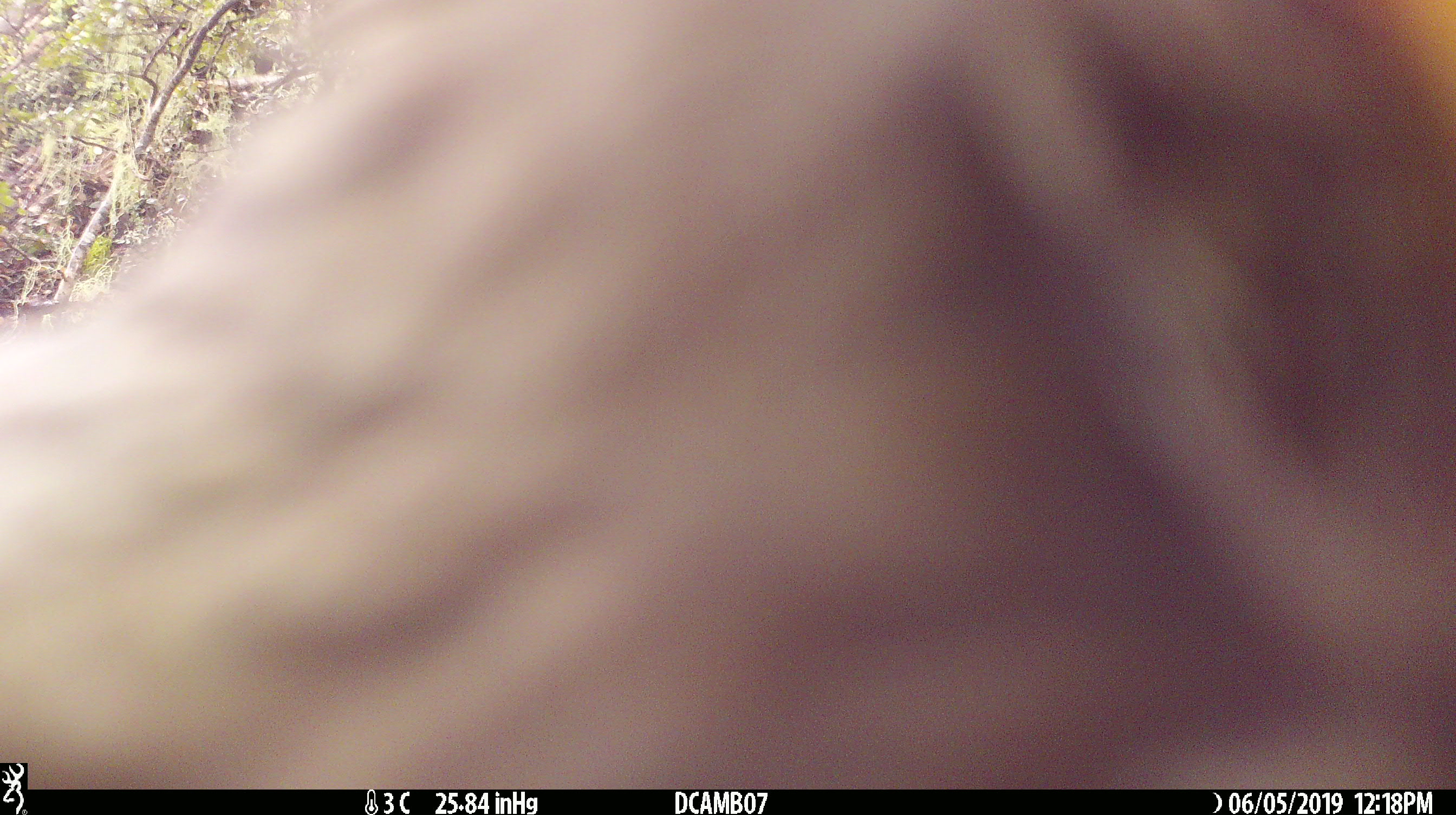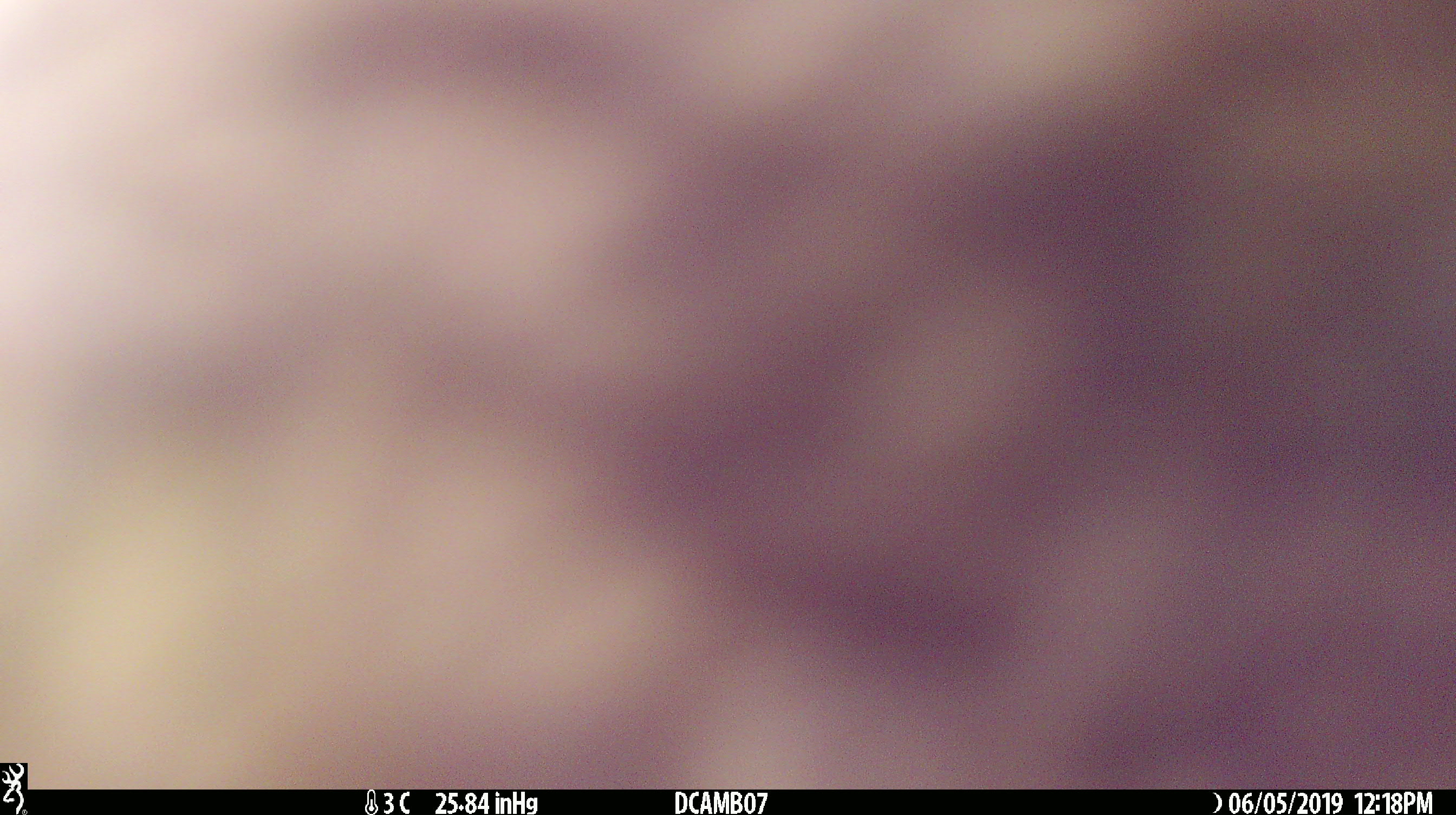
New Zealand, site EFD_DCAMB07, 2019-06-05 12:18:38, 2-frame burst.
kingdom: Animalia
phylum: Chordata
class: Aves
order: Psittaciformes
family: Strigopidae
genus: Nestor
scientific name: Nestor notabilis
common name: kea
Kea (Nestor notabilis).